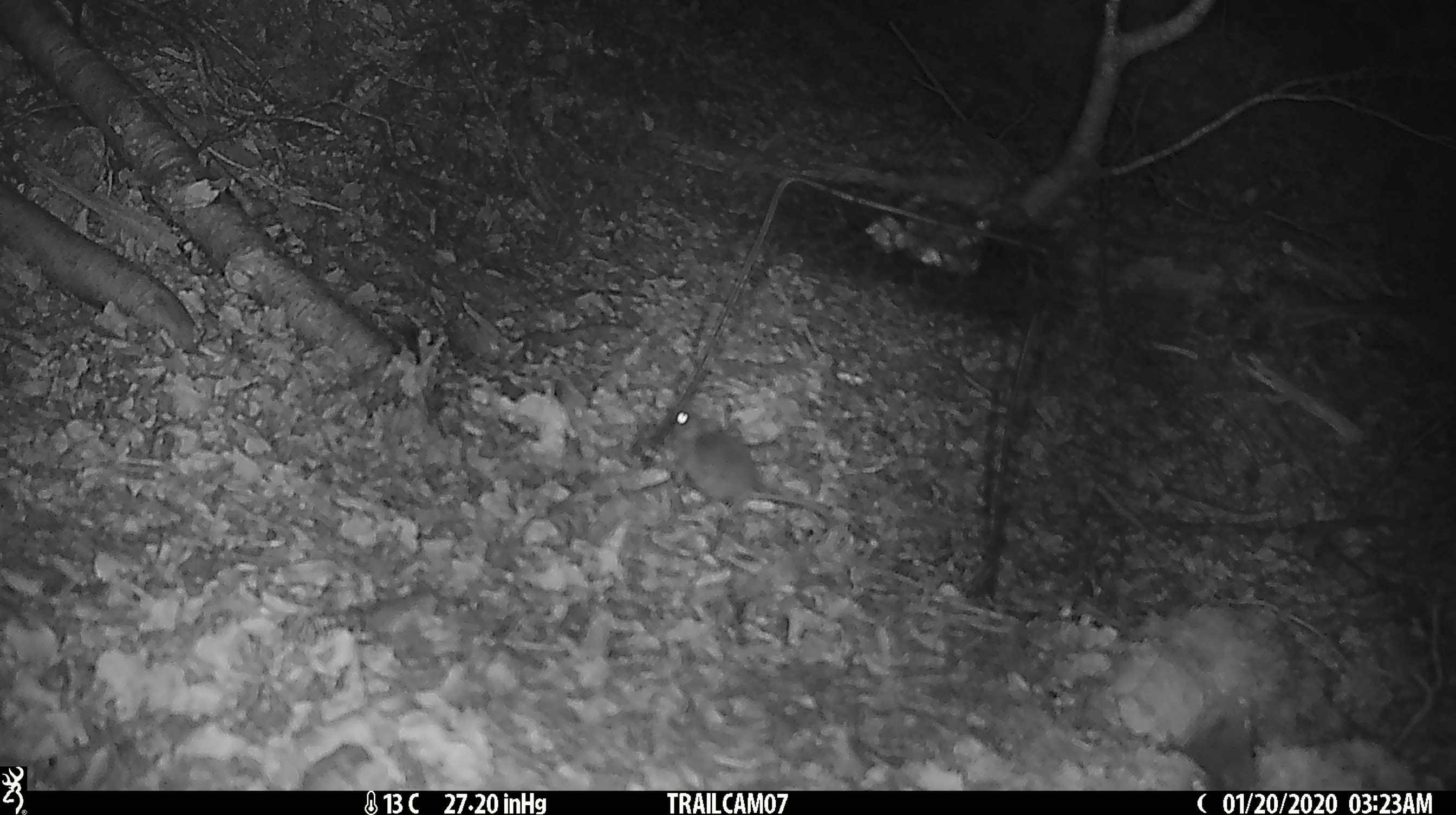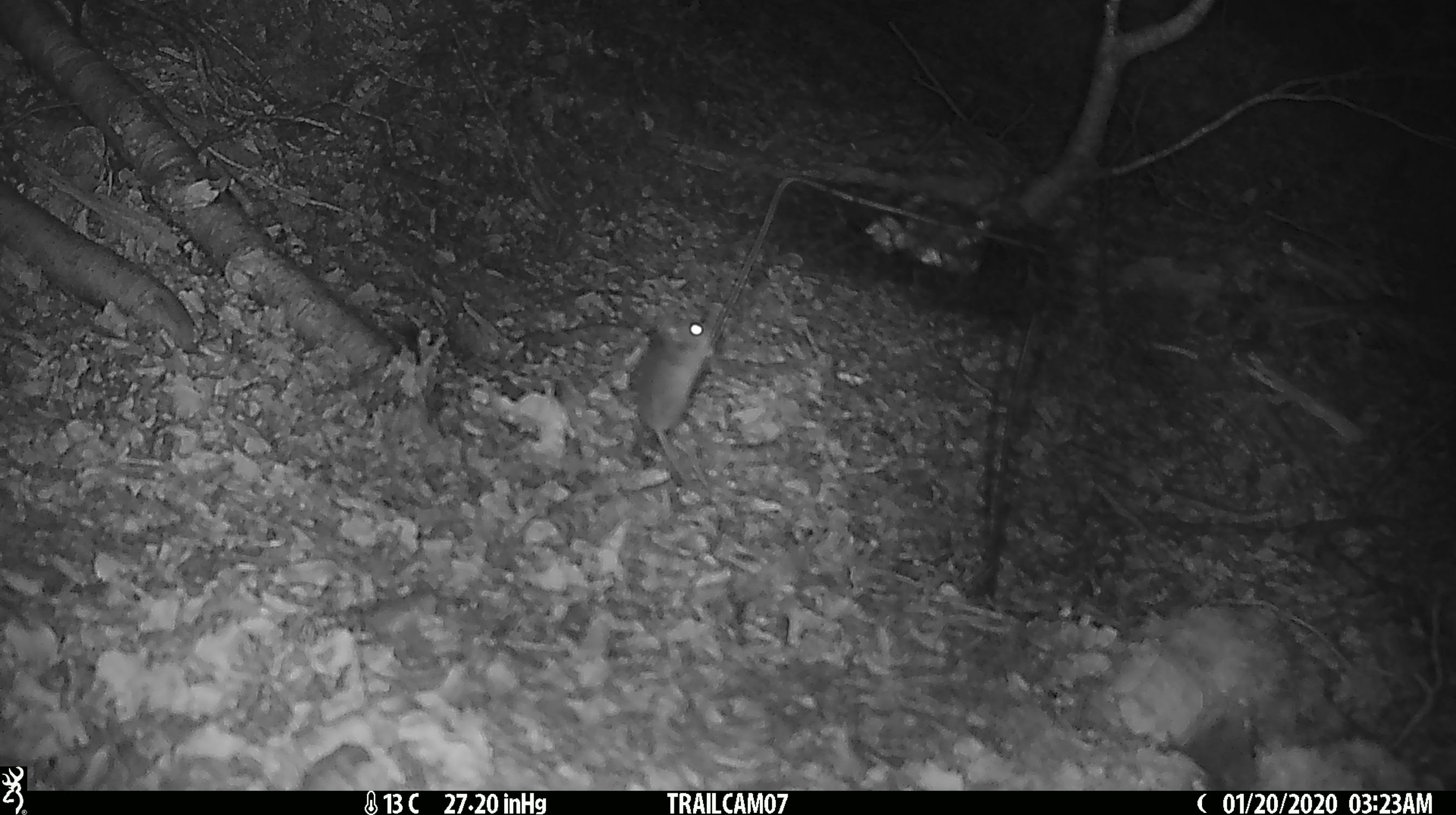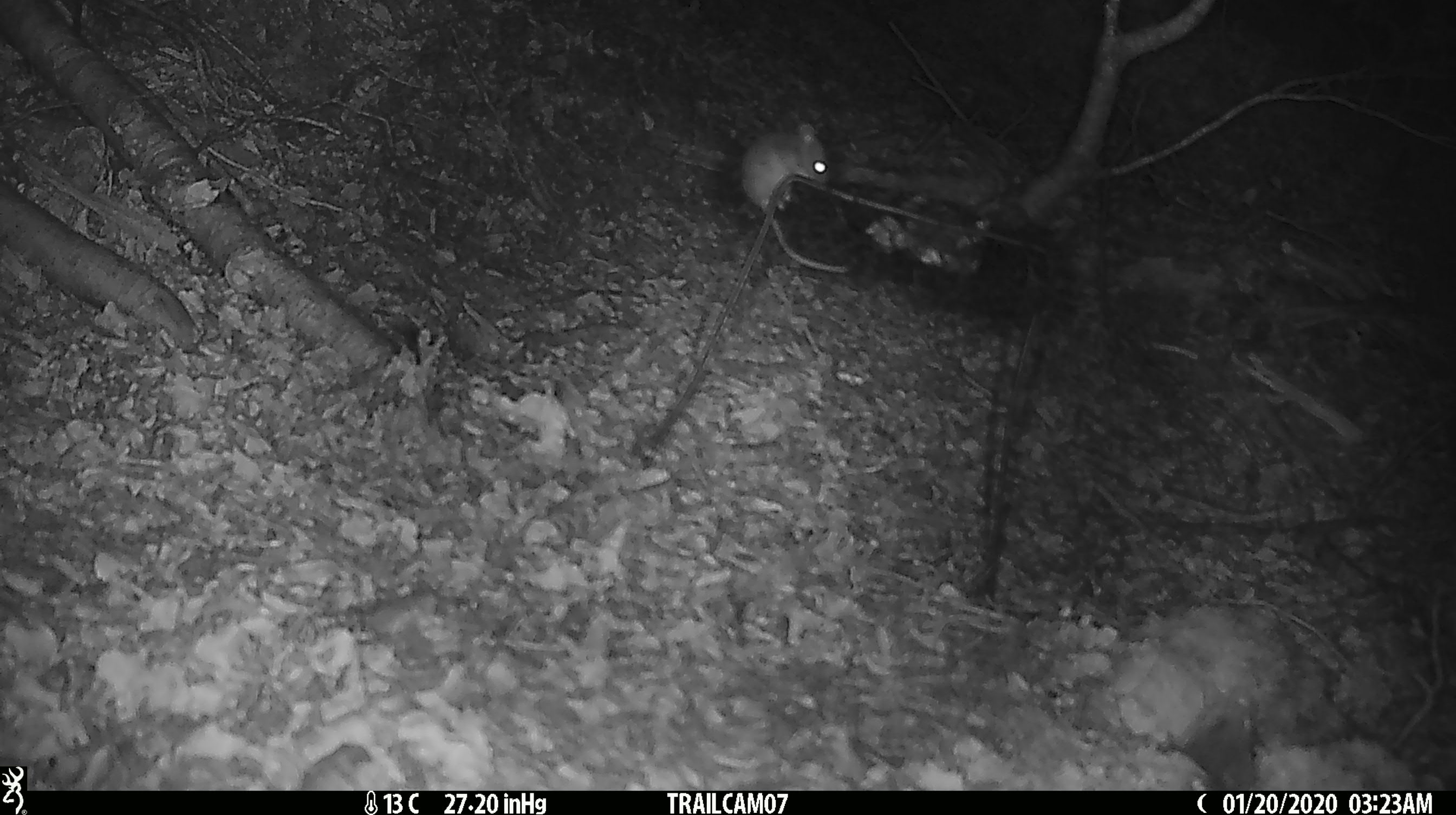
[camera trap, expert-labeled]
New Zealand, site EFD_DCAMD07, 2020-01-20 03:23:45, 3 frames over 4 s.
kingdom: Animalia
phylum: Chordata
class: Mammalia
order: Rodentia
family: Muridae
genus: Mus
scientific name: Mus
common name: mouse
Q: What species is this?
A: Mouse (Mus).